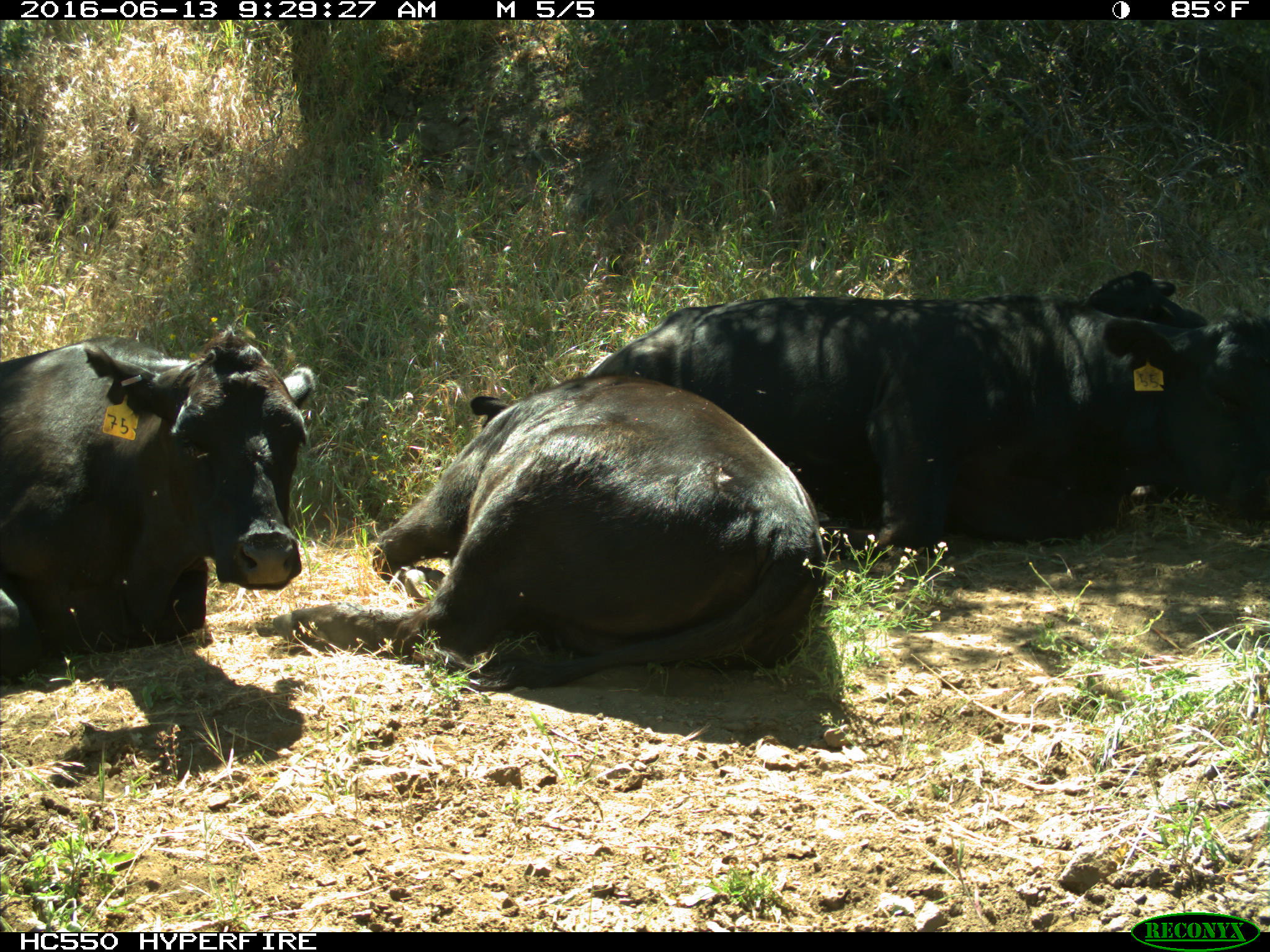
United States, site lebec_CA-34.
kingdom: Animalia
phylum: Chordata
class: Mammalia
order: Artiodactyla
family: Bovidae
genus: Bos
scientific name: Bos taurus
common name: domestic cow